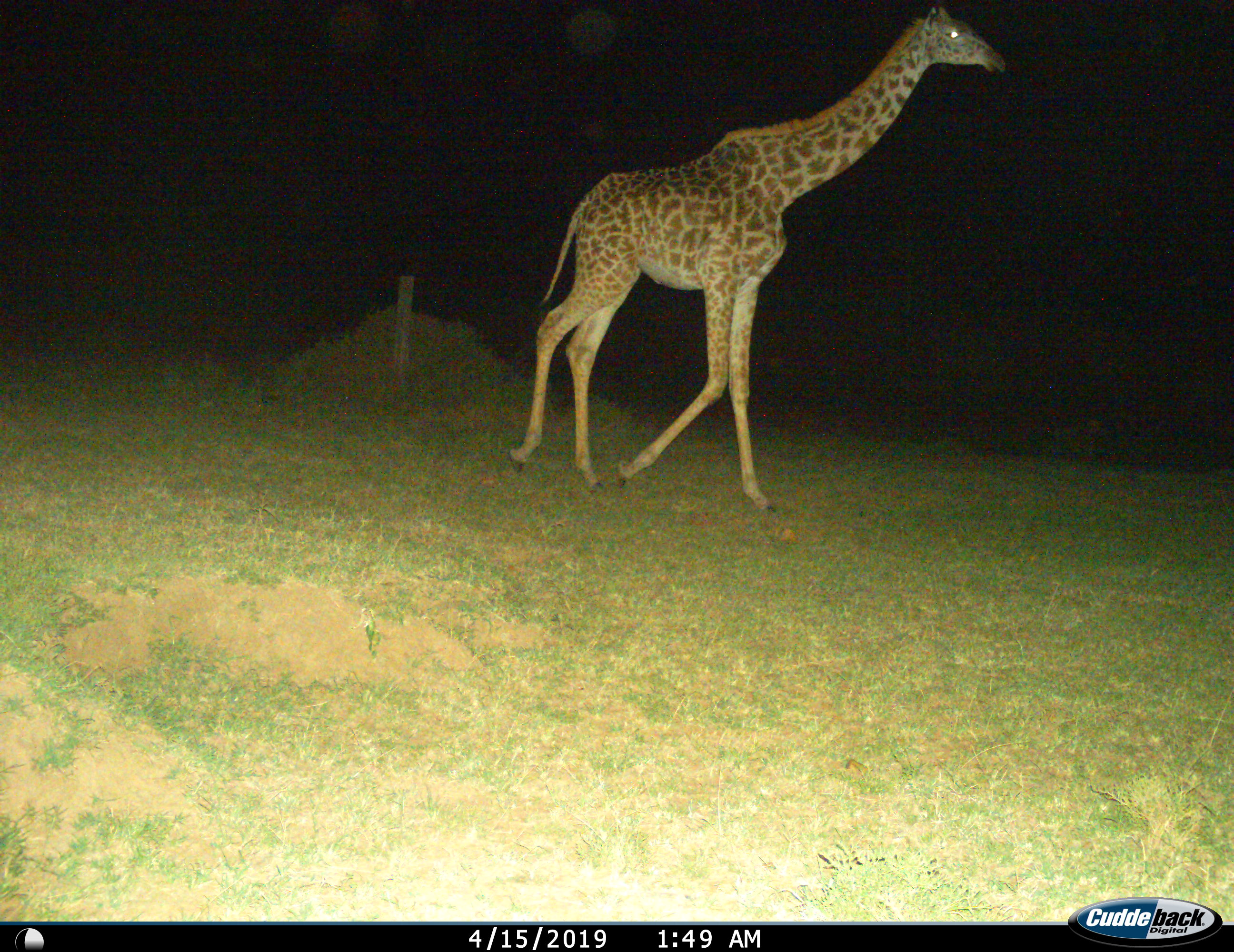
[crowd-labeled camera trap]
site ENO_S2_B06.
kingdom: Animalia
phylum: Chordata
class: Mammalia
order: Artiodactyla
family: Giraffidae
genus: Giraffa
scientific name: Giraffa camelopardalis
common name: giraffe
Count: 1.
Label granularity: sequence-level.